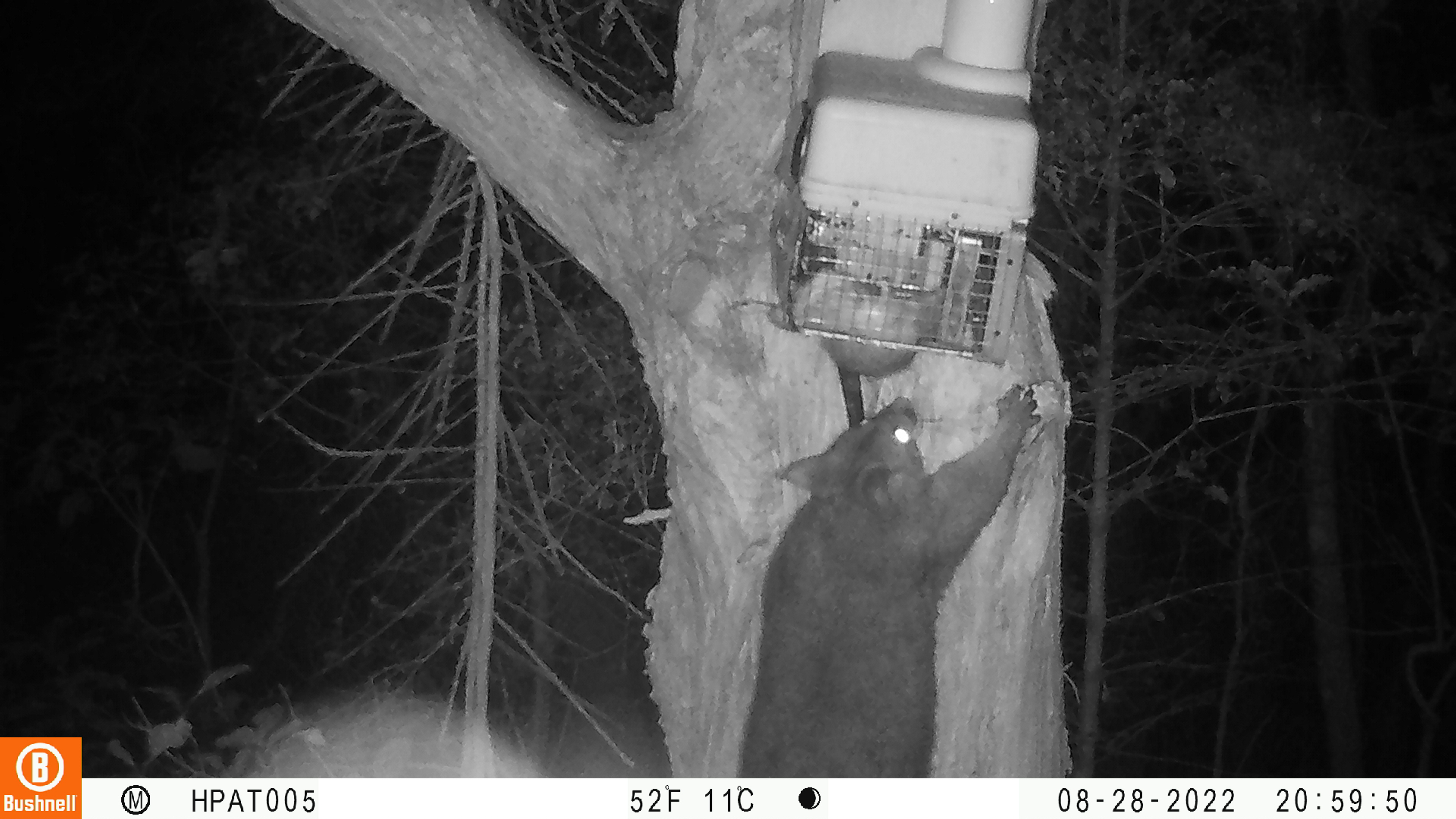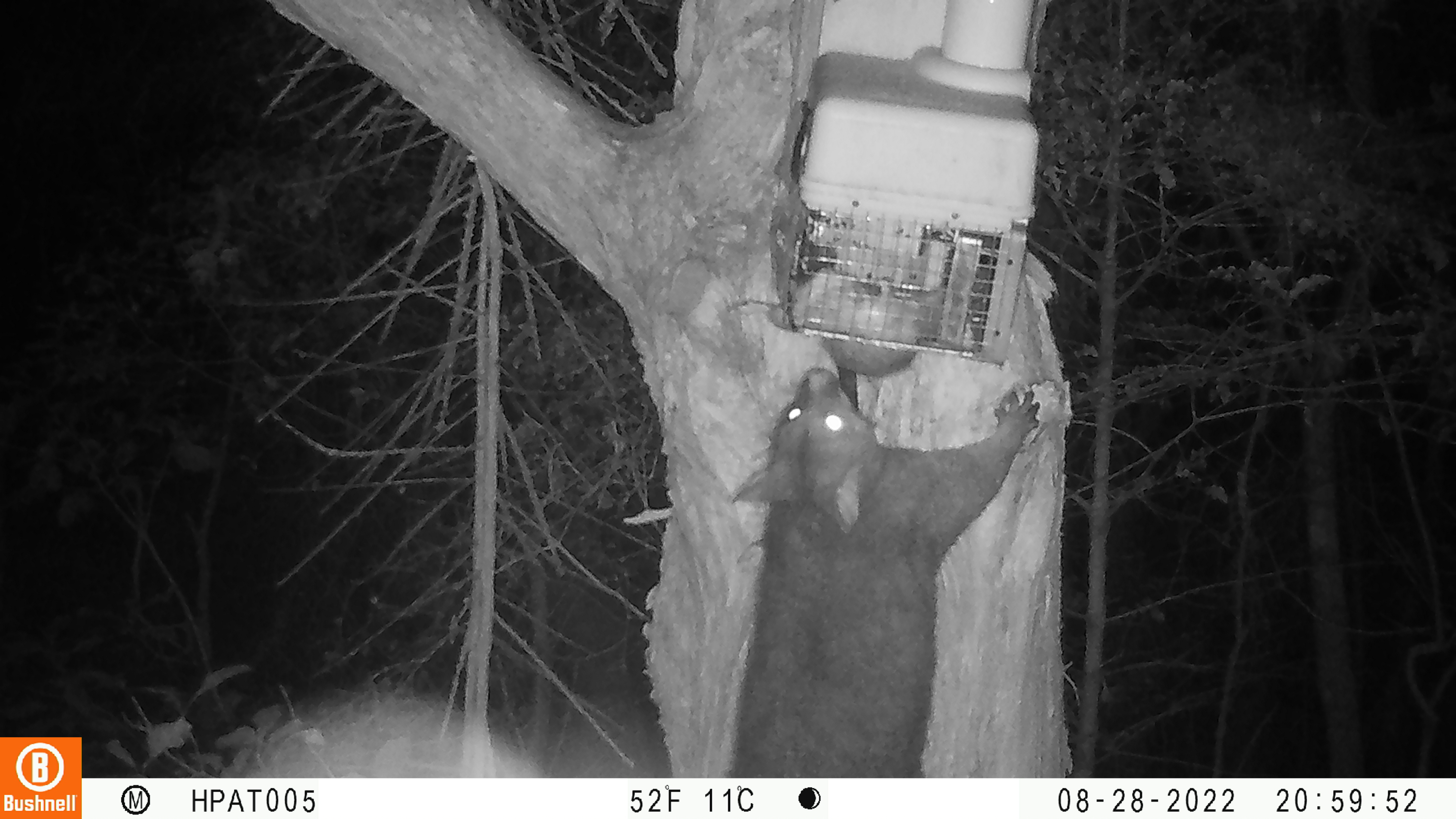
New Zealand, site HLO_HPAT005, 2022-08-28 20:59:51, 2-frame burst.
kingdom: Animalia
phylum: Chordata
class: Mammalia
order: Diprotodontia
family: Phalangeridae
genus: Trichosurus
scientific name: Trichosurus vulpecula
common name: common brushtail possum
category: possum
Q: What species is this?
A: Possum (common brushtail possum) (Trichosurus vulpecula).